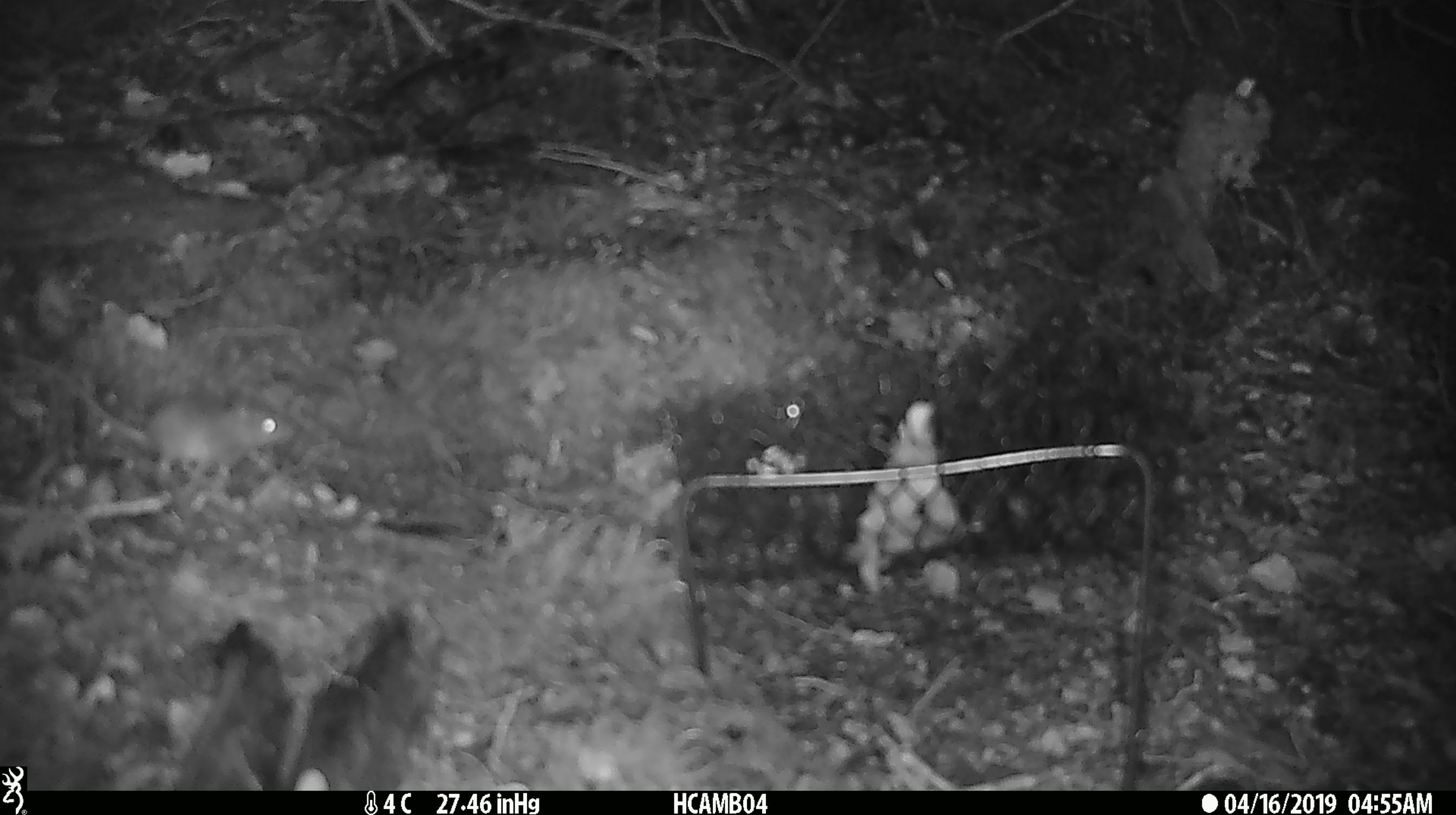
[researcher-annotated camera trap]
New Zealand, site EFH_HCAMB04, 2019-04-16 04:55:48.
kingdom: Animalia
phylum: Chordata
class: Mammalia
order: Rodentia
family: Muridae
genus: Mus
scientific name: Mus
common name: mouse